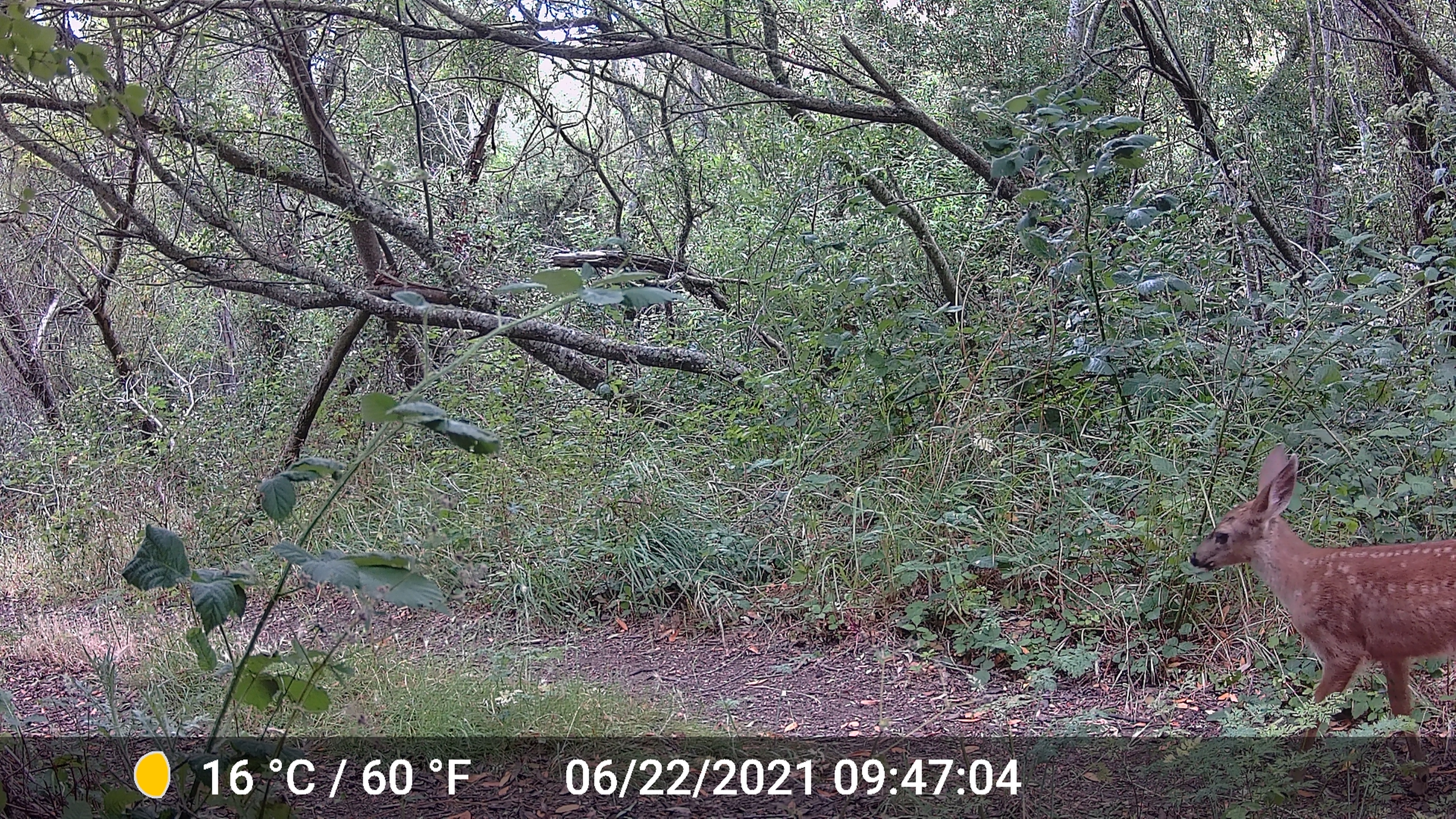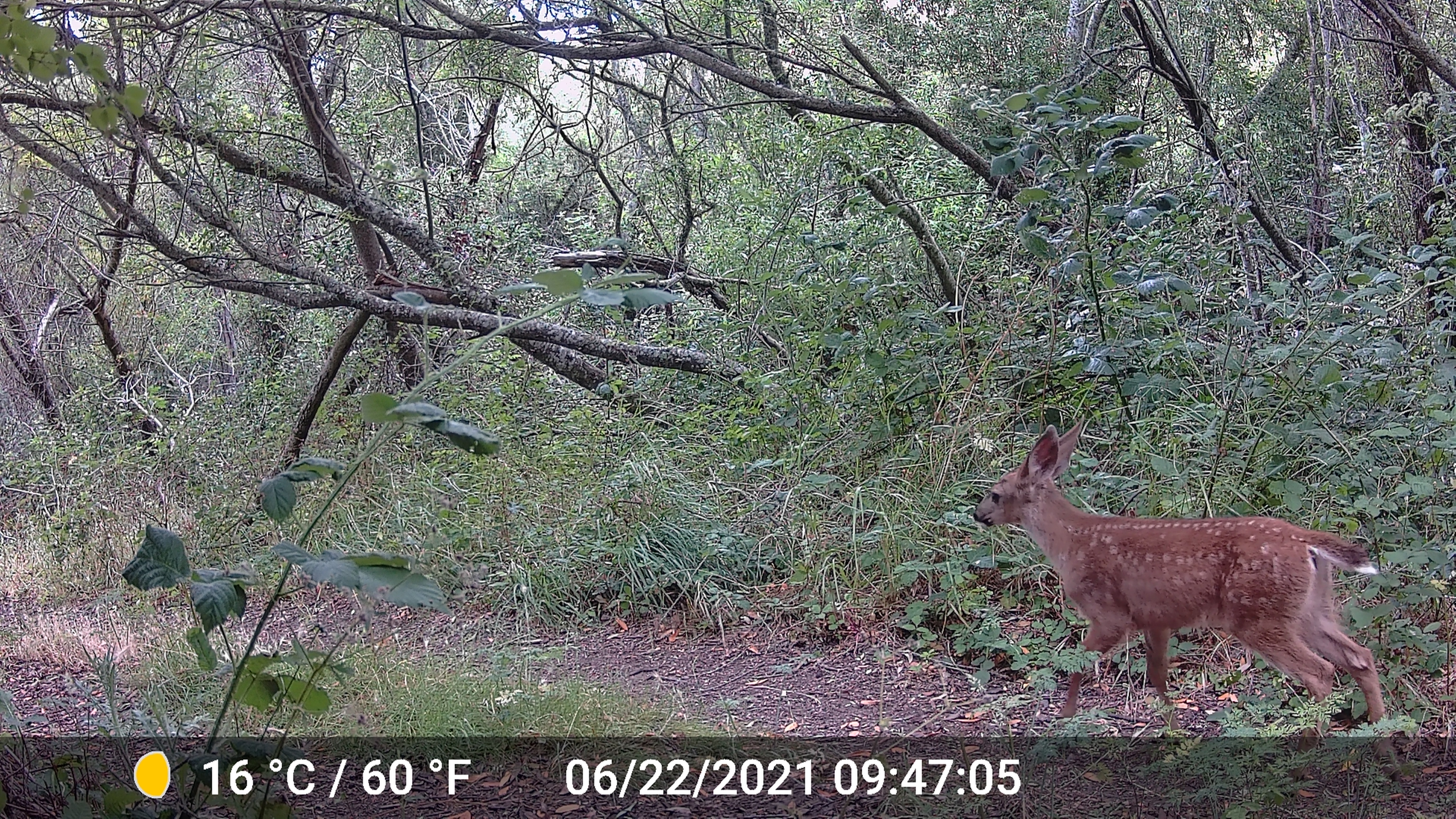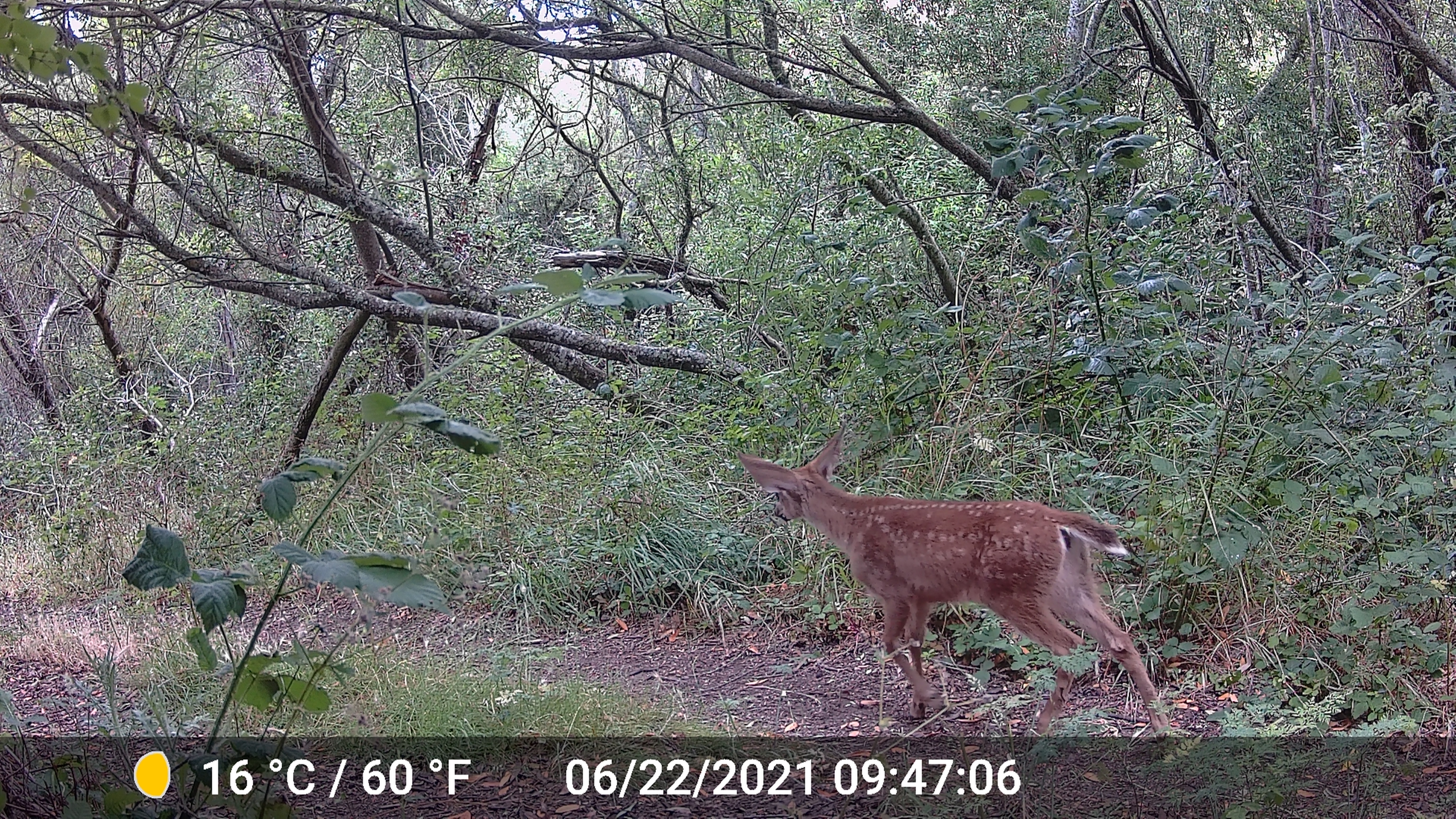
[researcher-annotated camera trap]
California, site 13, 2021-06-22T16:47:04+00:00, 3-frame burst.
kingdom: Animalia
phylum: Chordata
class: Mammalia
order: Artiodactyla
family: Cervidae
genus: Odocoileus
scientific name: Odocoileus hemionus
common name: mule deer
Mule deer (Odocoileus hemionus).